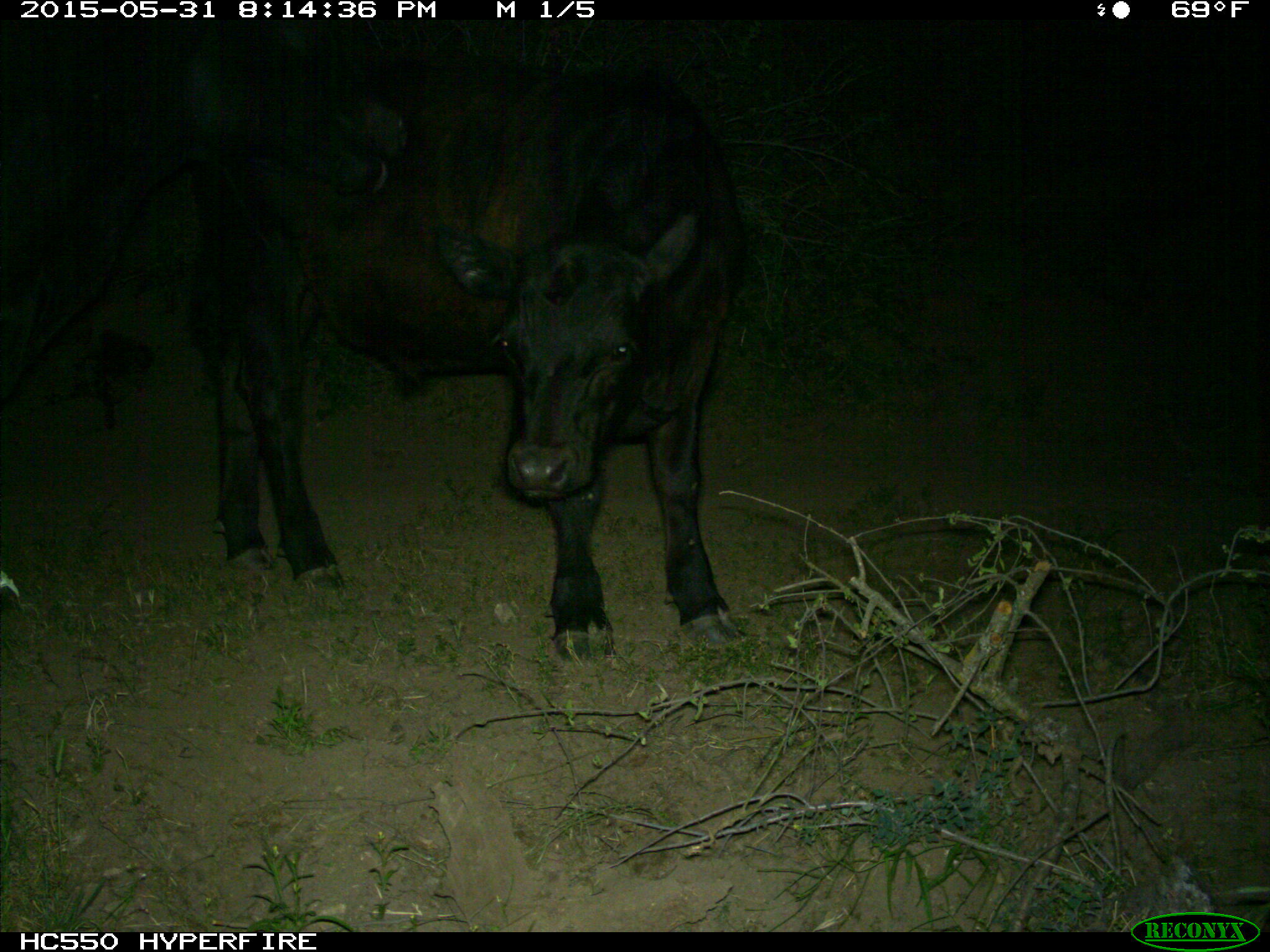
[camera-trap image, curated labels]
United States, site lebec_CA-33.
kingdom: Animalia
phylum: Chordata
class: Mammalia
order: Artiodactyla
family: Bovidae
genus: Bos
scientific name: Bos taurus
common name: domestic cow